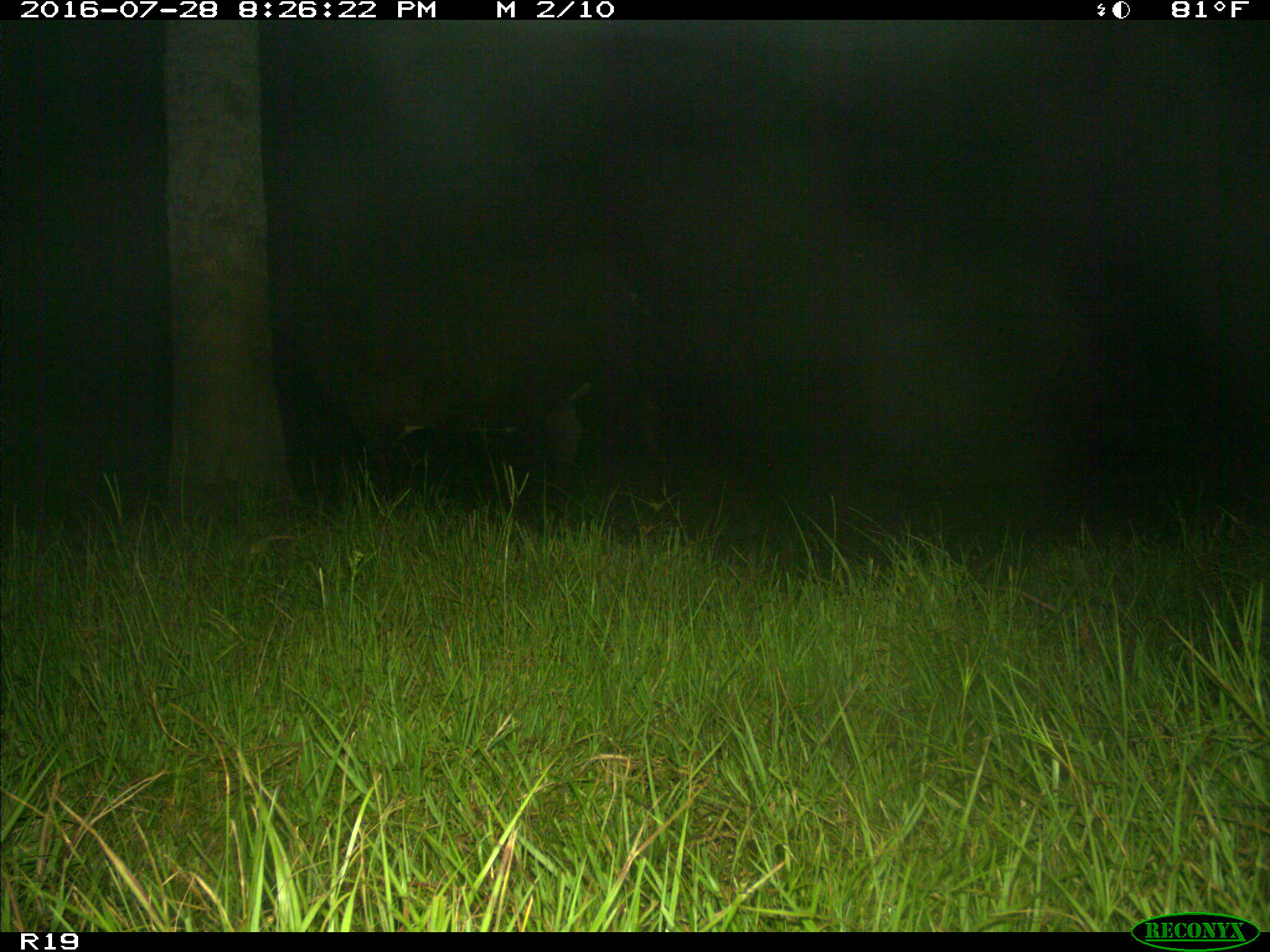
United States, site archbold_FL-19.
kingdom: Animalia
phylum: Chordata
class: Mammalia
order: Artiodactyla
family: Bovidae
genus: Bos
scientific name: Bos taurus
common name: domestic cow